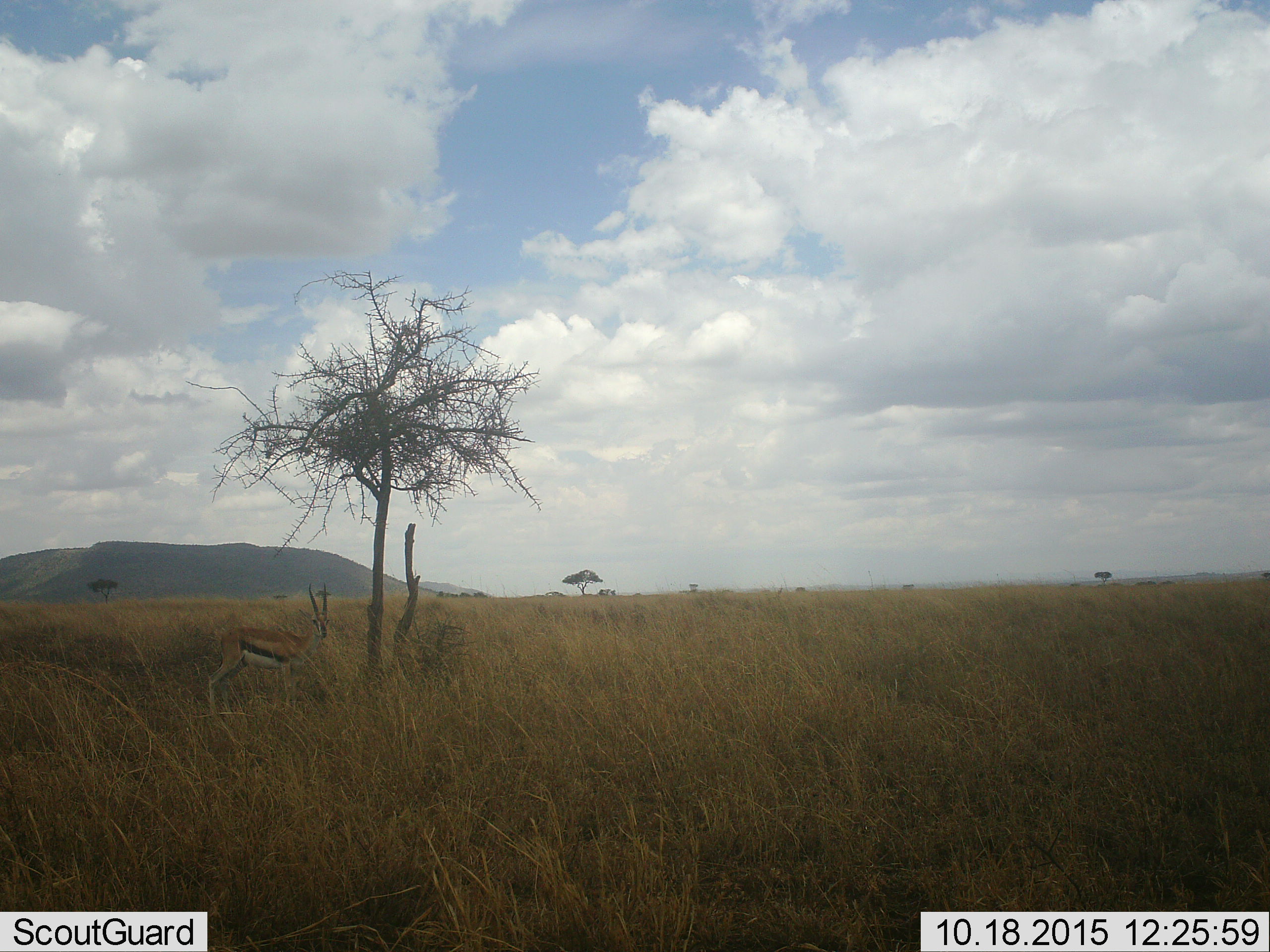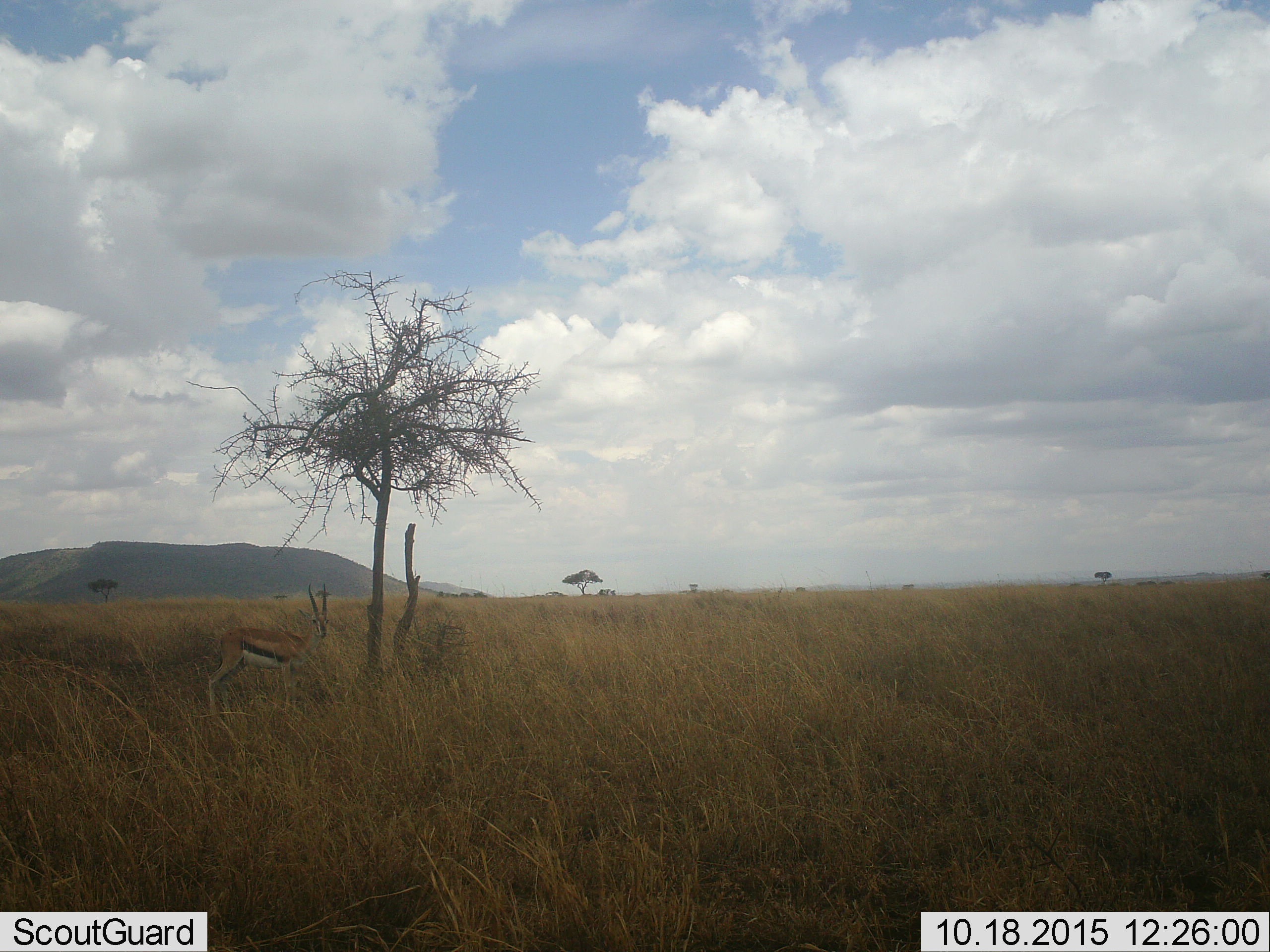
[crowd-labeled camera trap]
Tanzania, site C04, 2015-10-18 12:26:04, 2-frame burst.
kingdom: Animalia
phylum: Chordata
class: Mammalia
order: Artiodactyla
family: Bovidae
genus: Eudorcas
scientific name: Eudorcas thomsonii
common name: thomson's gazelle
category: gazellethomsons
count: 1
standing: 100%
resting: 0%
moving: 0%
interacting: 0%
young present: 0%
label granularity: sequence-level